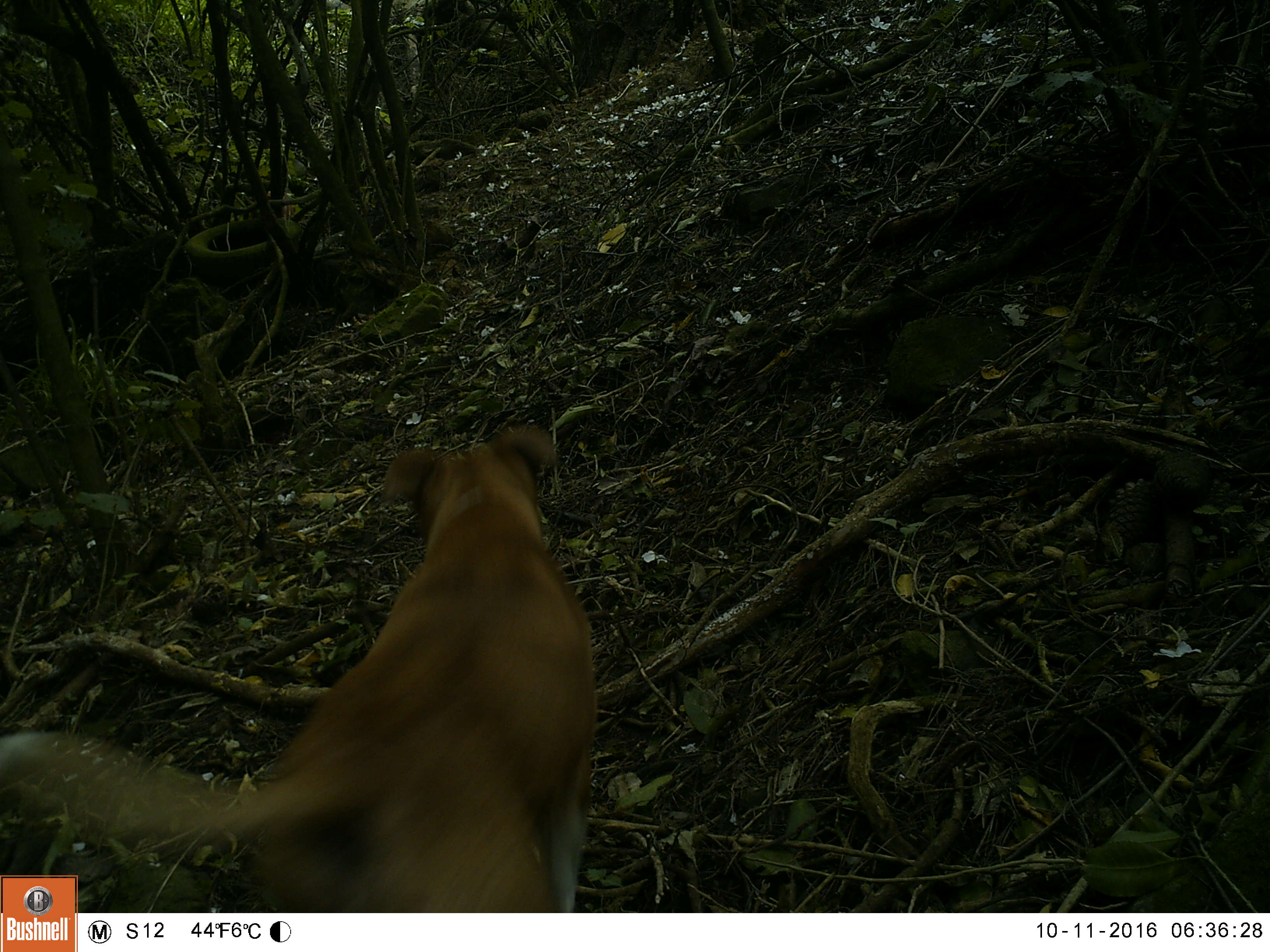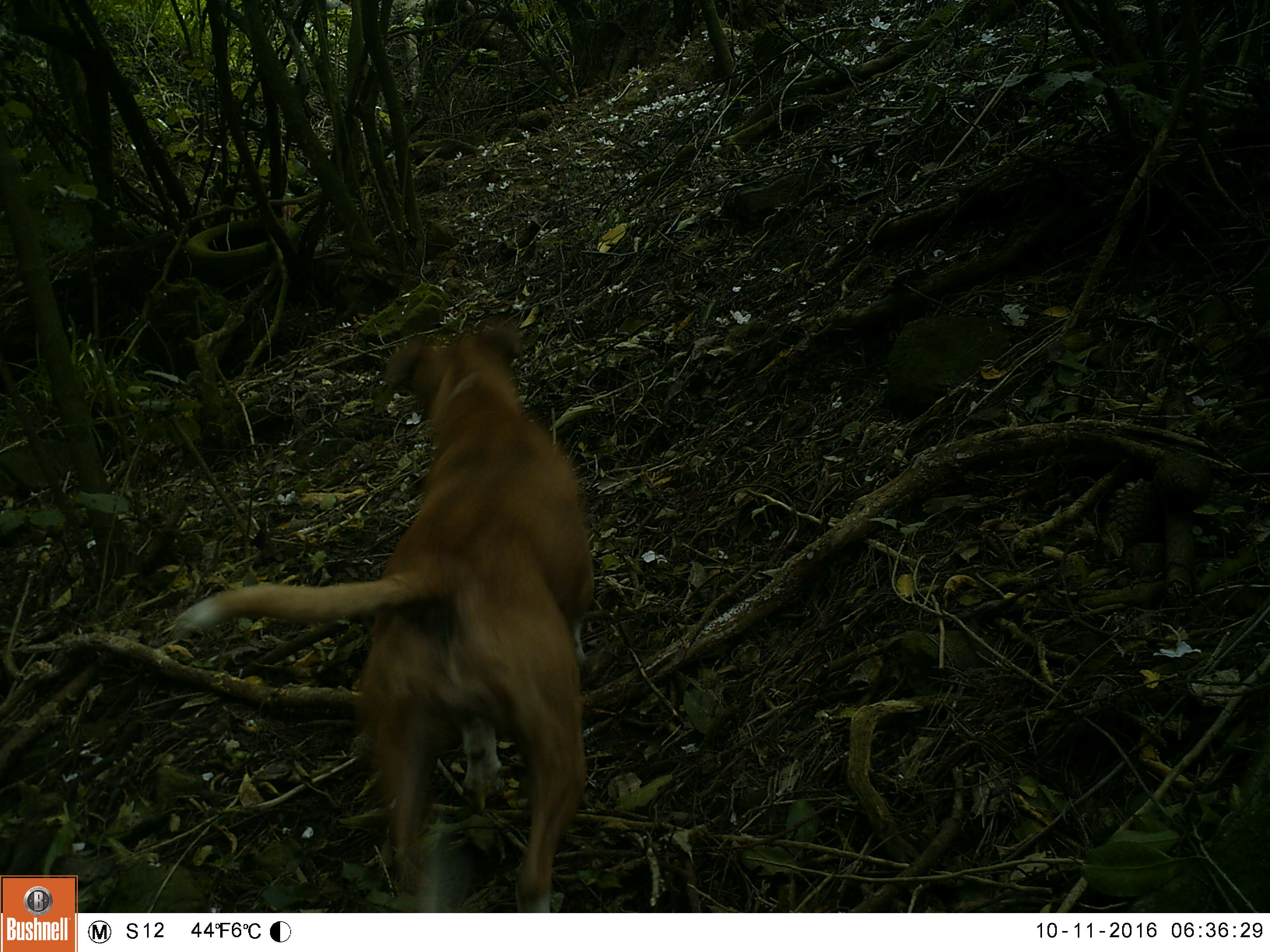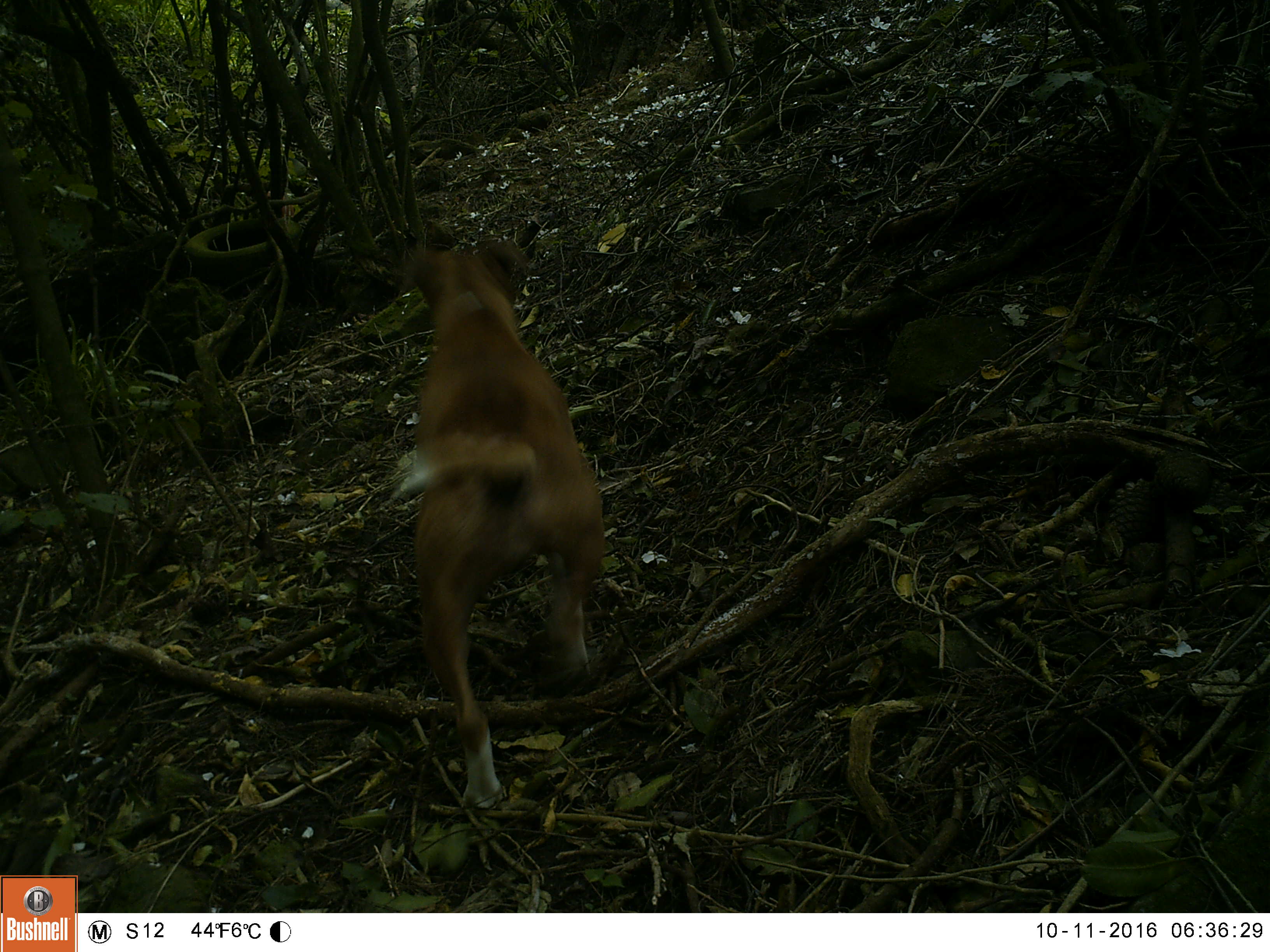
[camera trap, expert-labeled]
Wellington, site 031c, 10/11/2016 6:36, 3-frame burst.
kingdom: Animalia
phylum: Chordata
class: Mammalia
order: Carnivora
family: Canidae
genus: Canis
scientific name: Canis familiaris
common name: dog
Dog (Canis familiaris).